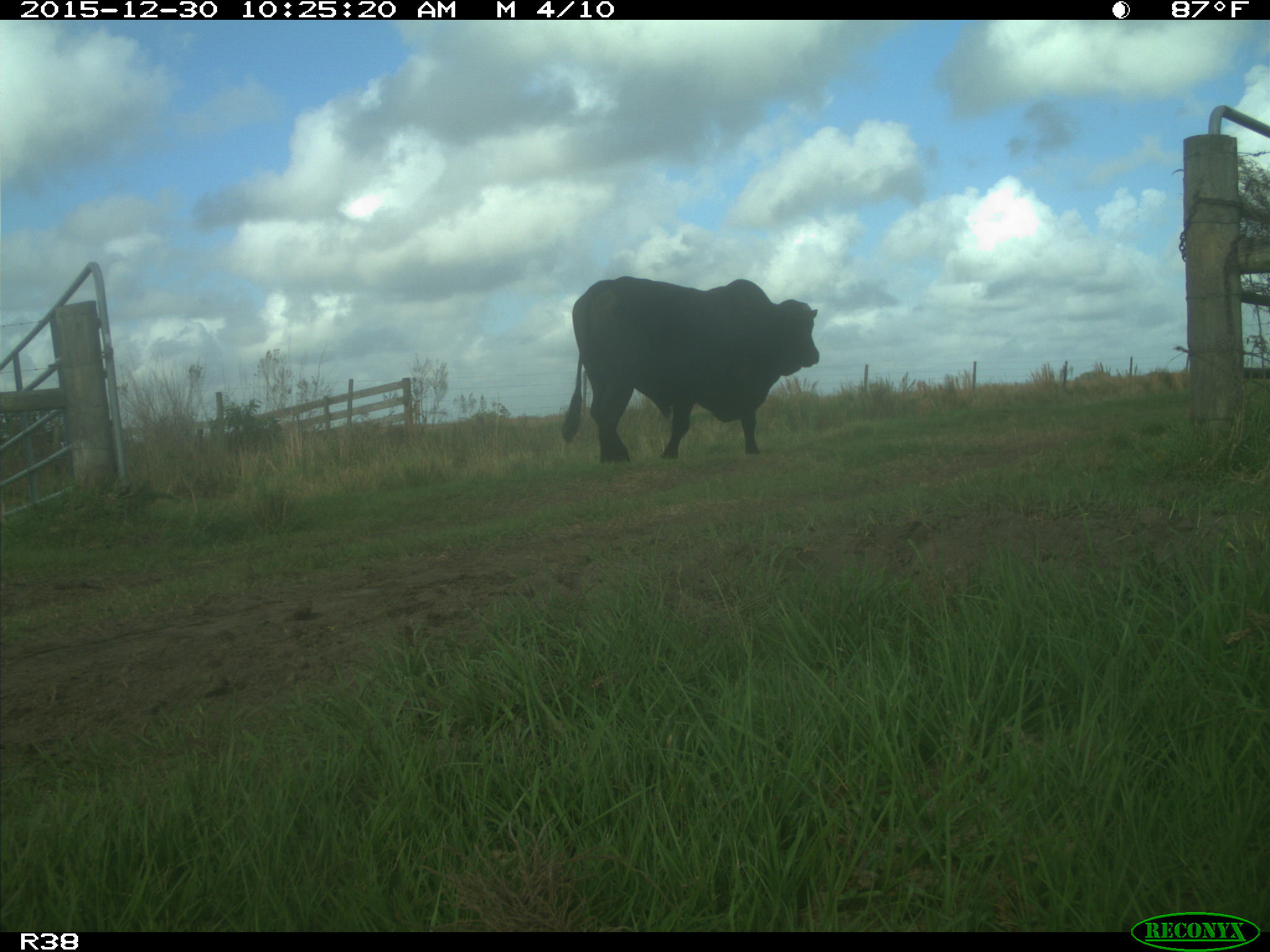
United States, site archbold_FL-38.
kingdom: Animalia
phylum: Chordata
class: Mammalia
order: Artiodactyla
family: Bovidae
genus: Bos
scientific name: Bos taurus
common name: domestic cow